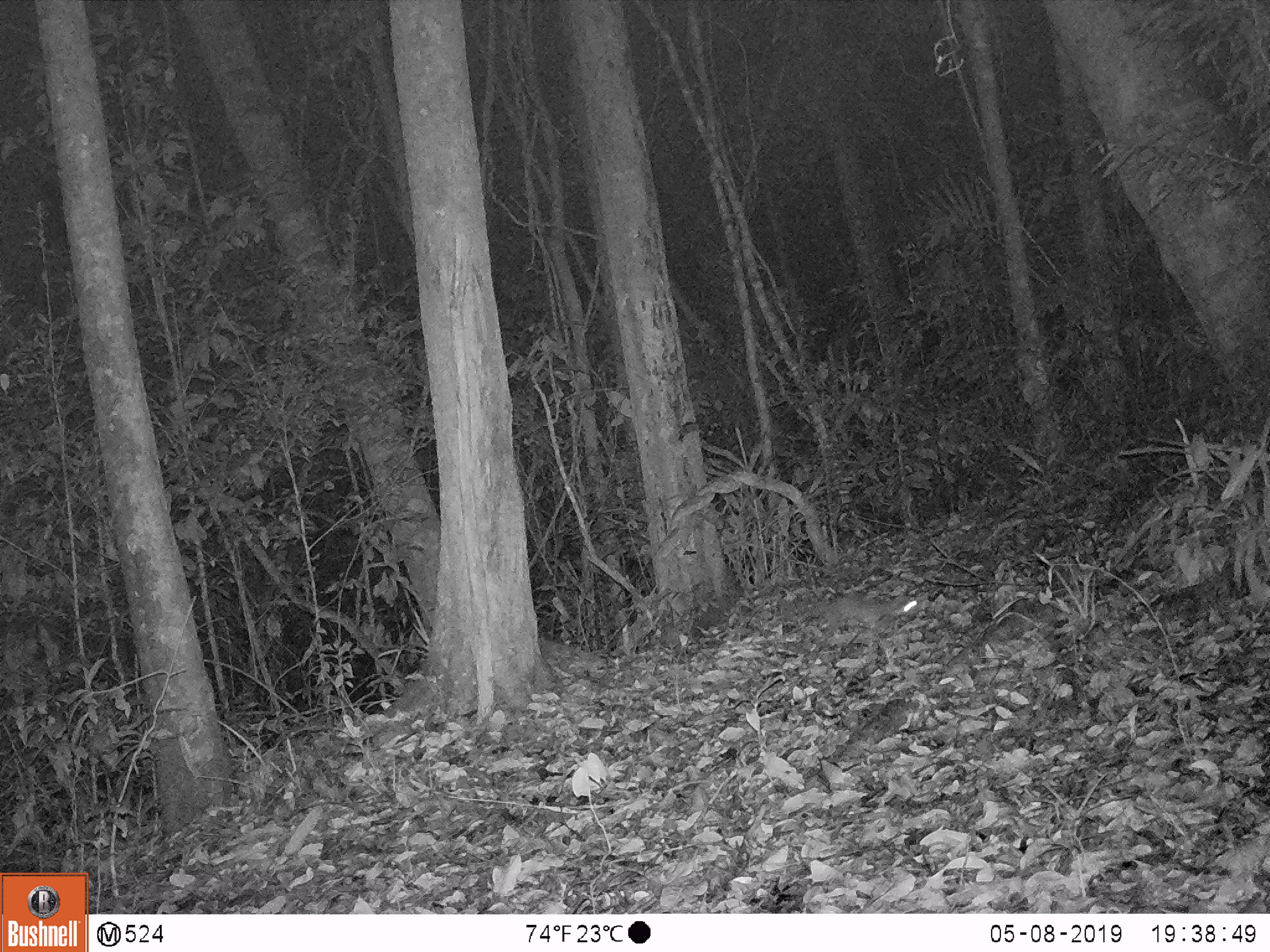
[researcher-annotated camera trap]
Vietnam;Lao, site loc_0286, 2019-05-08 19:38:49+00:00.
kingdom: Animalia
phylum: Chordata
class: Mammalia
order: Carnivora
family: Mustelidae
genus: Melogale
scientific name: Melogale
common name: ferret badger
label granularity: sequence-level